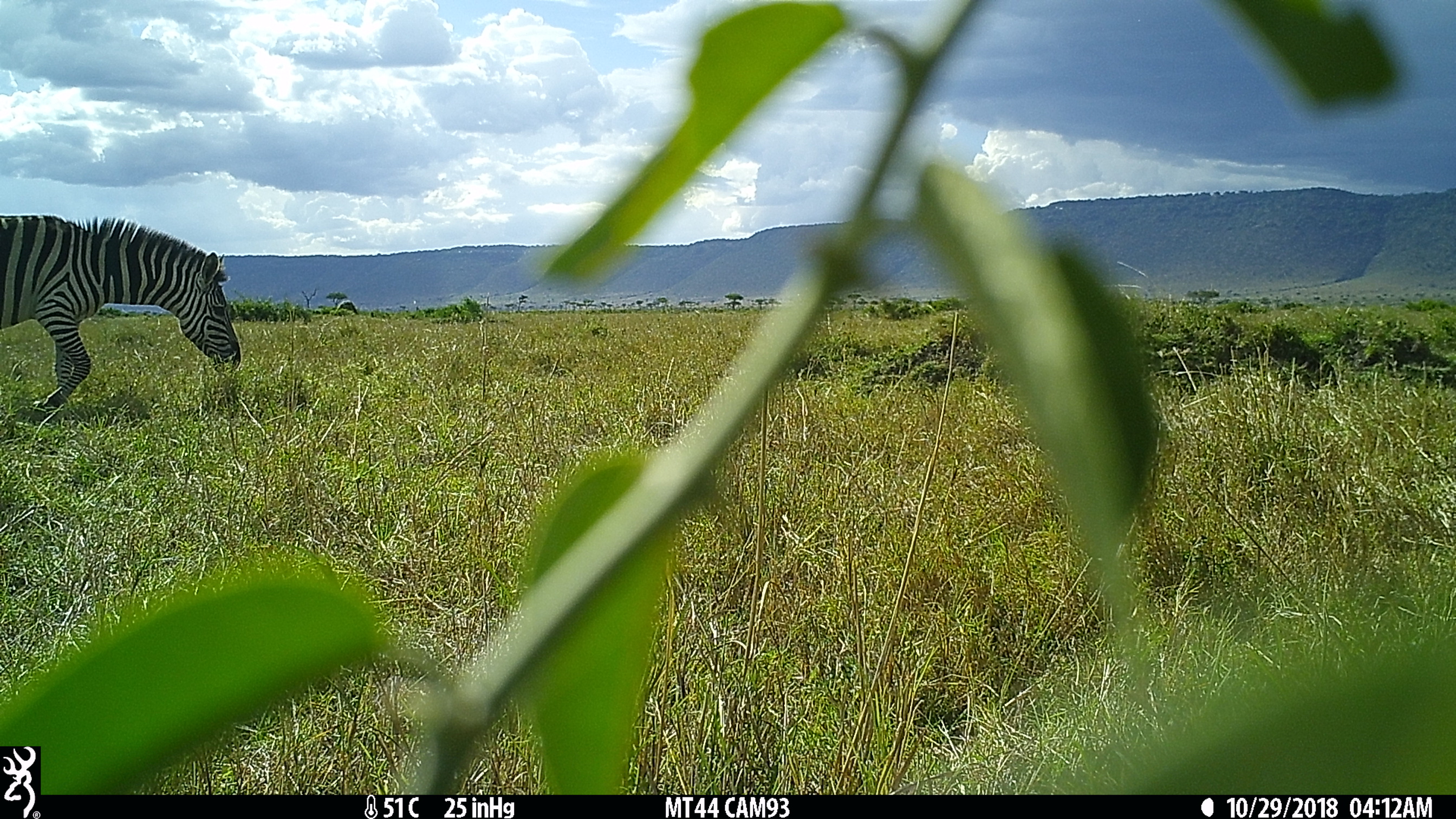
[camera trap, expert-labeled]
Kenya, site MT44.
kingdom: Animalia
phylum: Chordata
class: Mammalia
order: Perissodactyla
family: Equidae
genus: Equus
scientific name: Equus quagga burchellii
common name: burchell's zebra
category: zebra